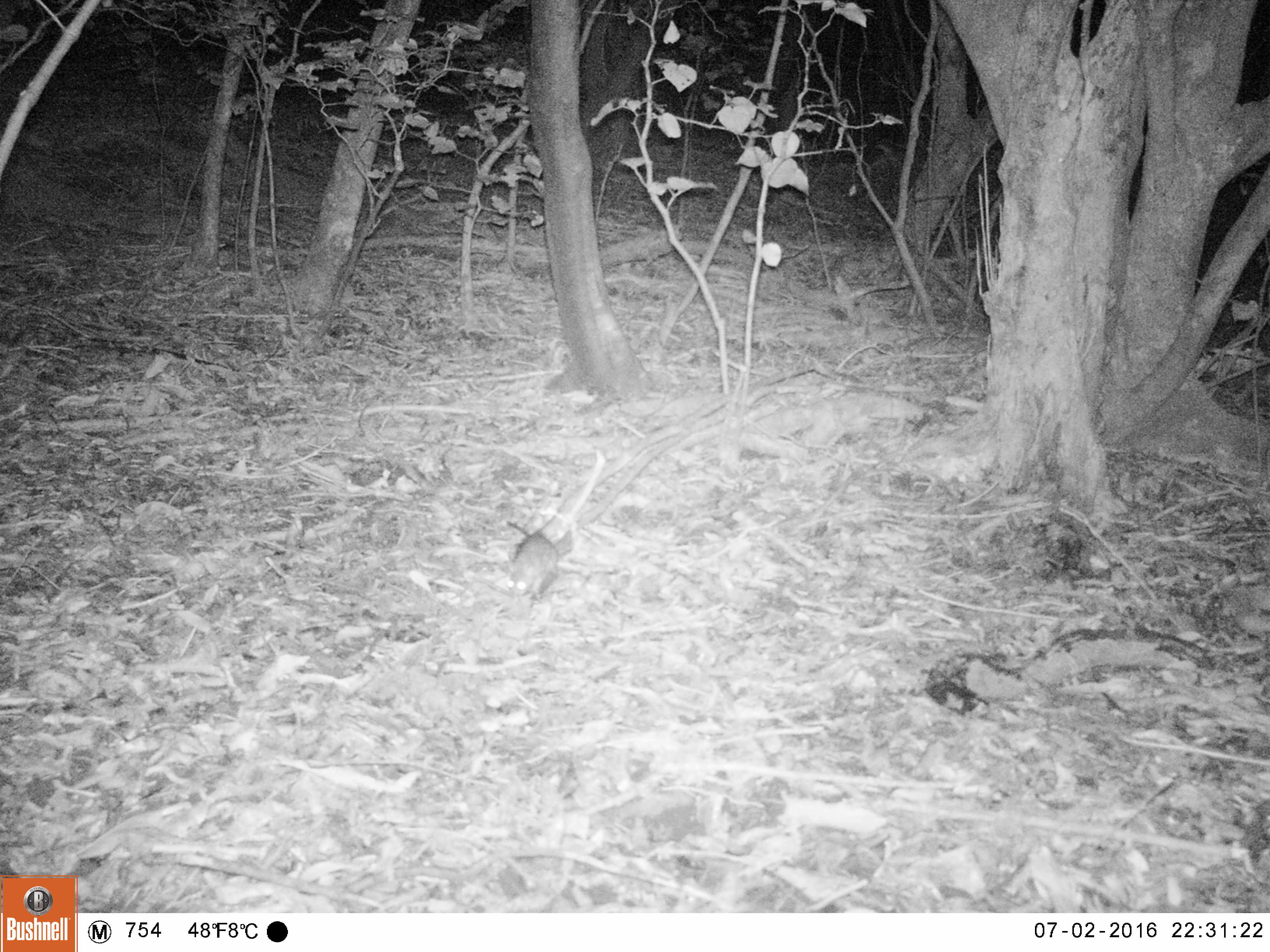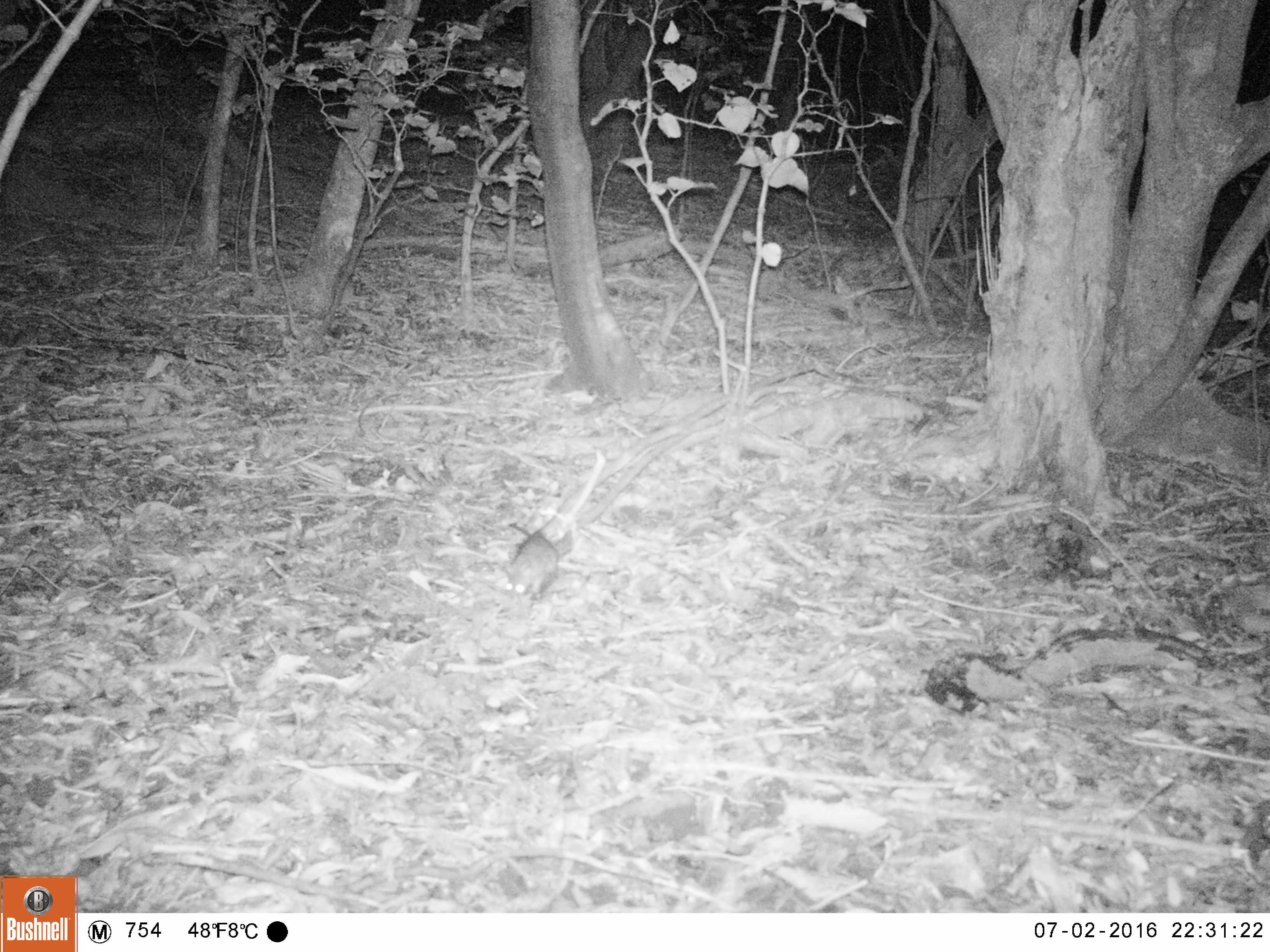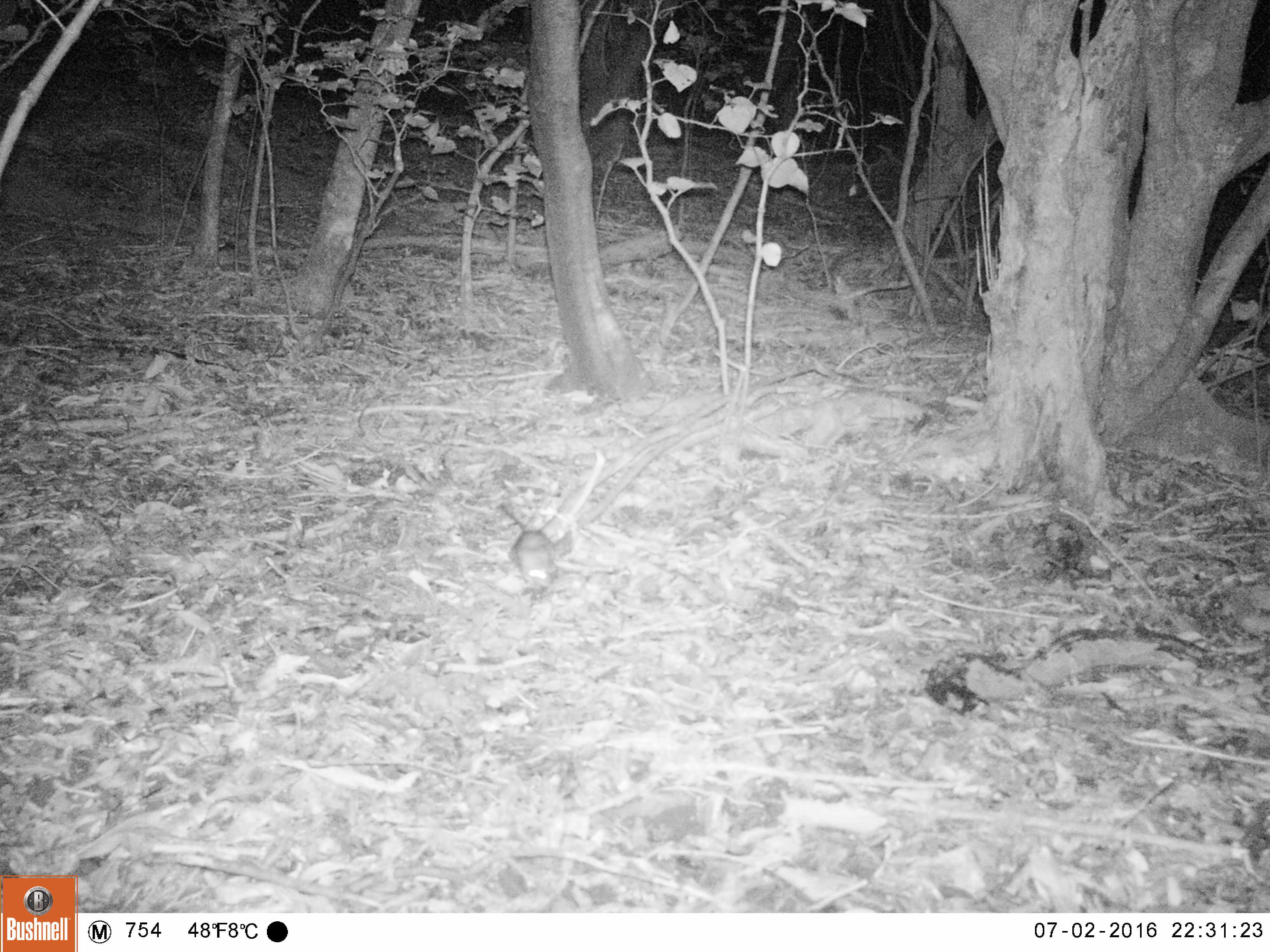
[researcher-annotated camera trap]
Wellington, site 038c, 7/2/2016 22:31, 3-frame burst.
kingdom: Animalia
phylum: Chordata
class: Mammalia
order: Rodentia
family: Muridae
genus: Rattus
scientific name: Rattus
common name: rat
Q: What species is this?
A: Rat (Rattus).